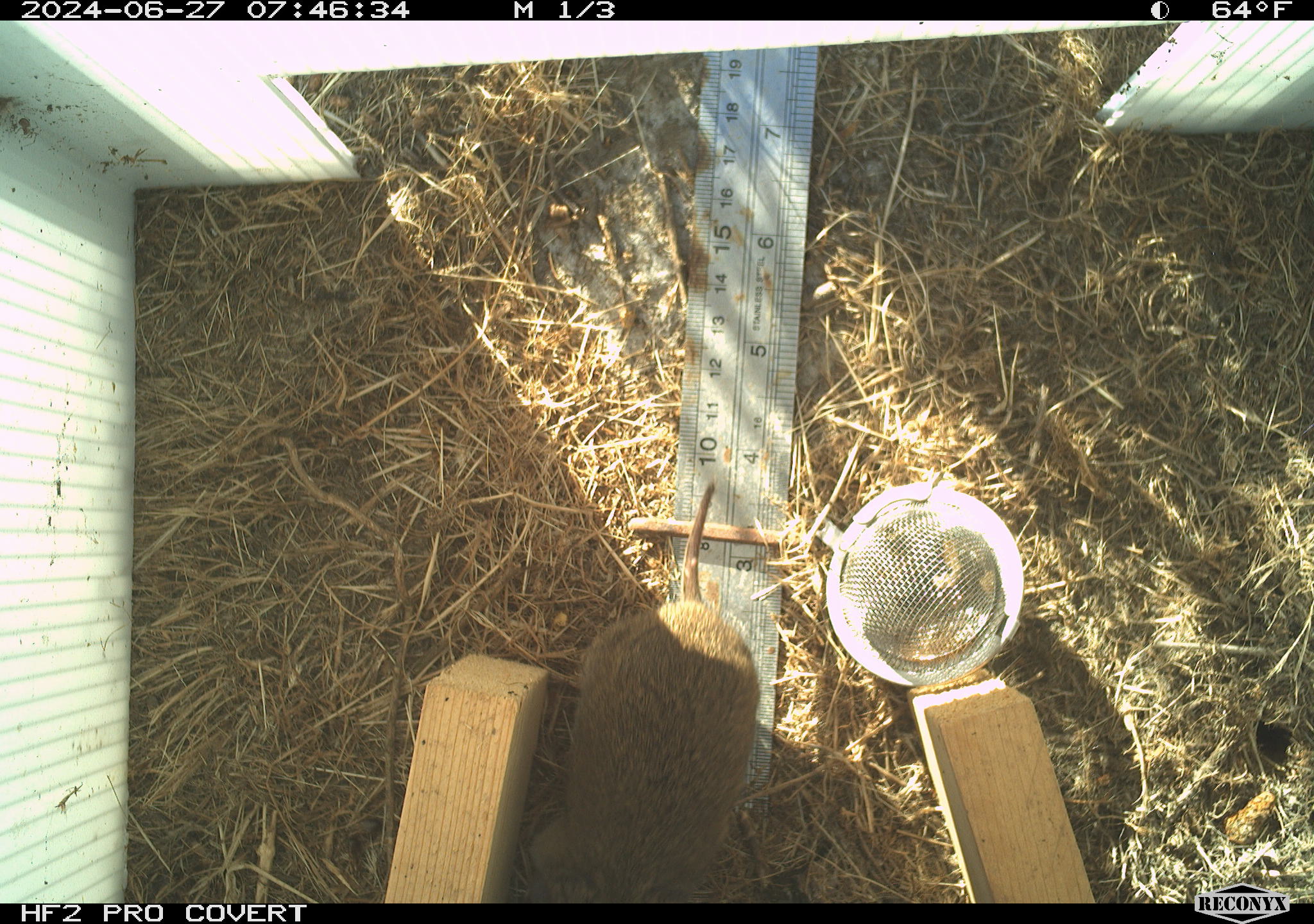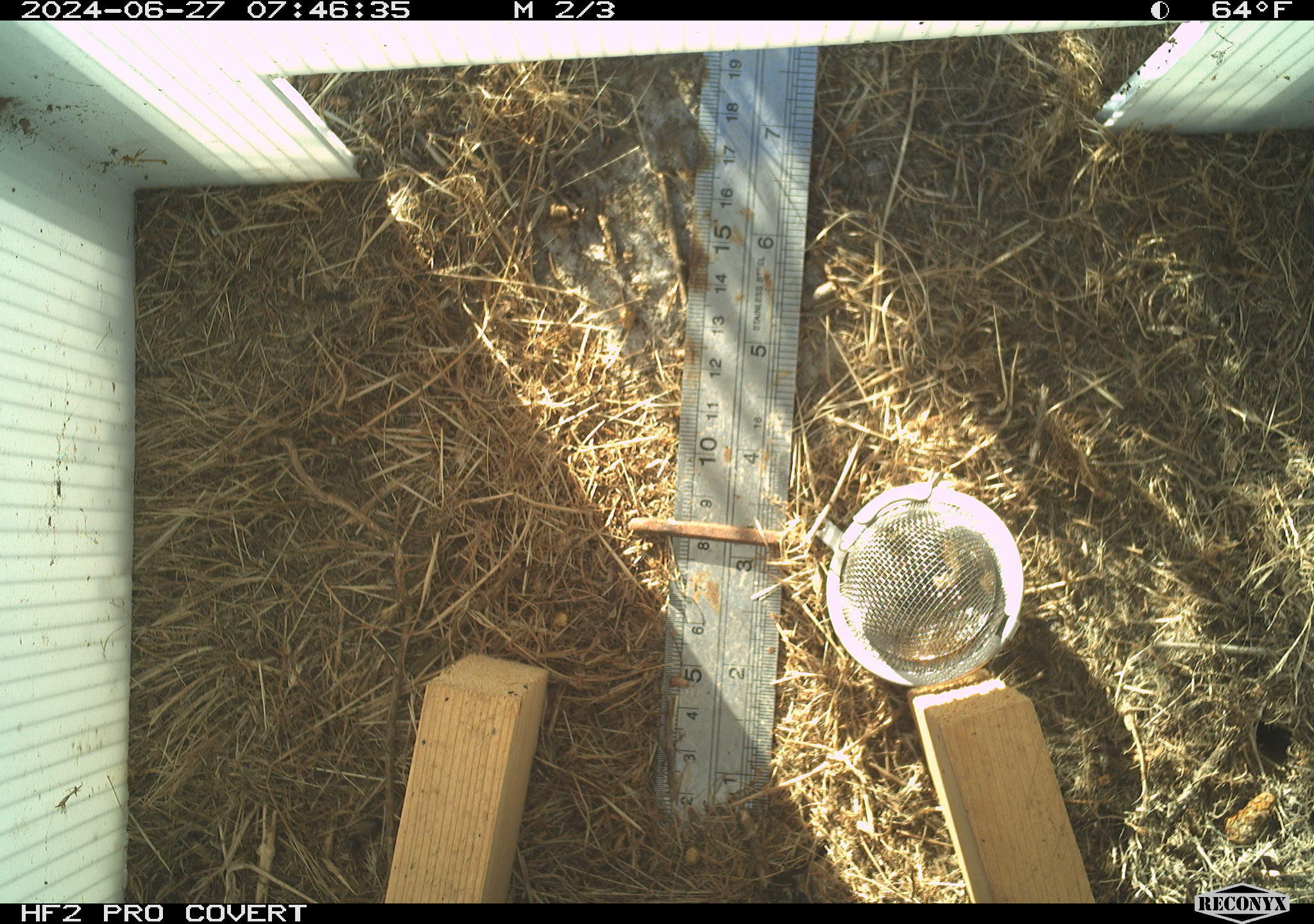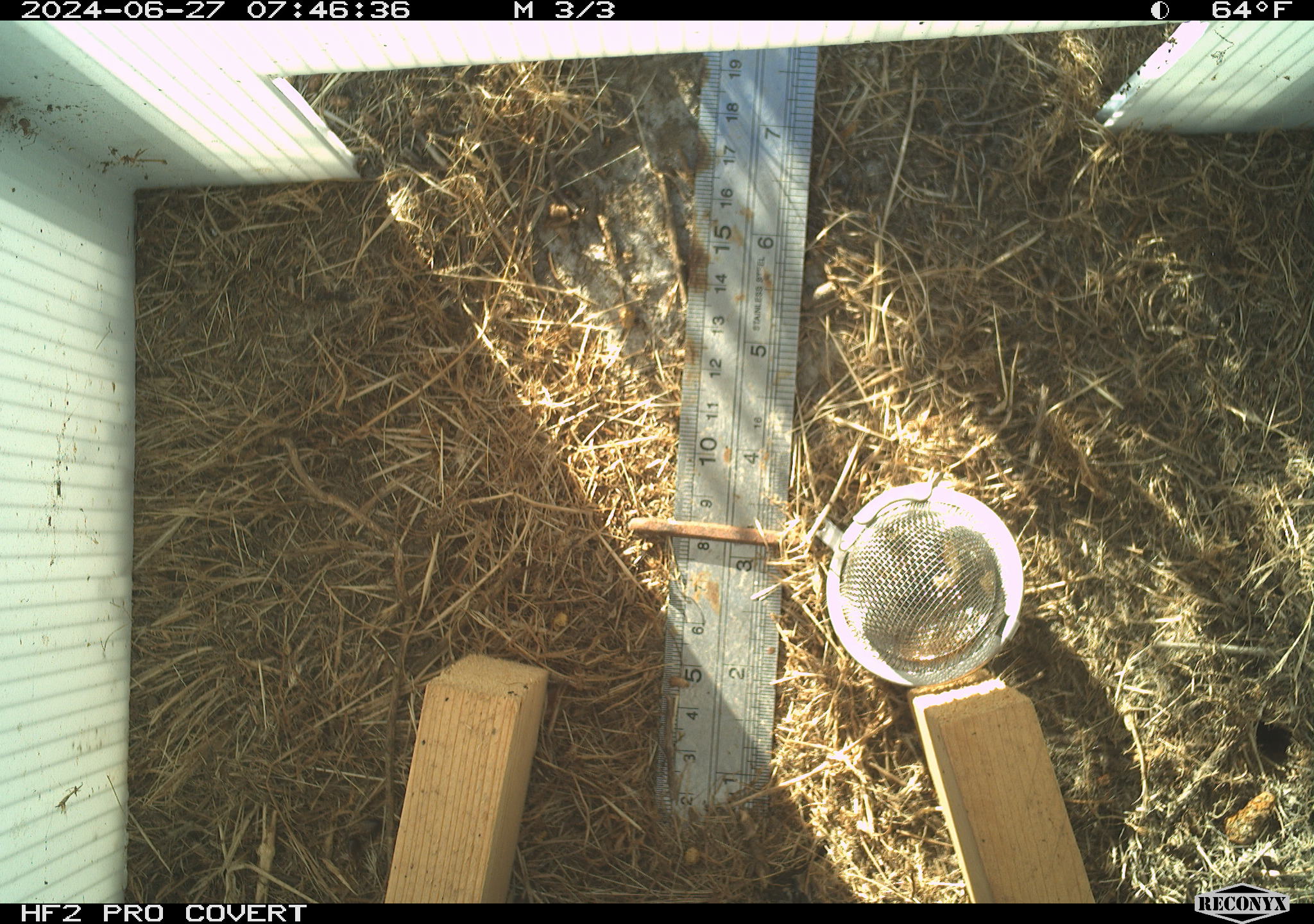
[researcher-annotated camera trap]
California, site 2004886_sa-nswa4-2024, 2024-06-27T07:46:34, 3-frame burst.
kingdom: Animalia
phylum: Chordata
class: Mammalia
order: Rodentia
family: Cricetidae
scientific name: Arvicolinae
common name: voles, lemmings, and muskrats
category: arvicolinae subfamily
Arvicolinae subfamily (voles, lemmings, and muskrats) (Arvicolinae).